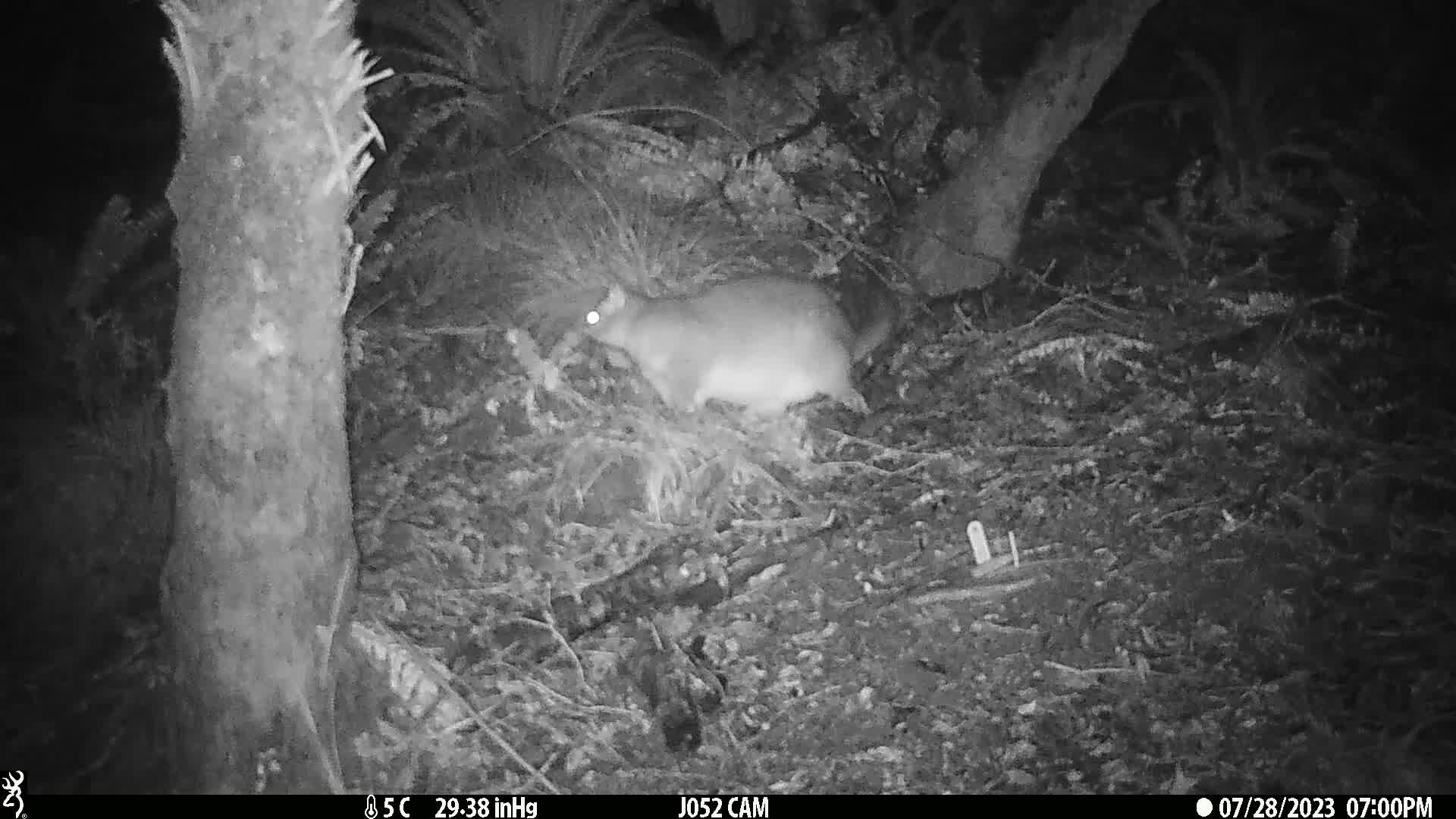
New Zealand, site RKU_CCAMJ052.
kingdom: Animalia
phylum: Chordata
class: Mammalia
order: Diprotodontia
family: Phalangeridae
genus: Trichosurus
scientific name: Trichosurus vulpecula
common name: common brushtail possum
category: possum